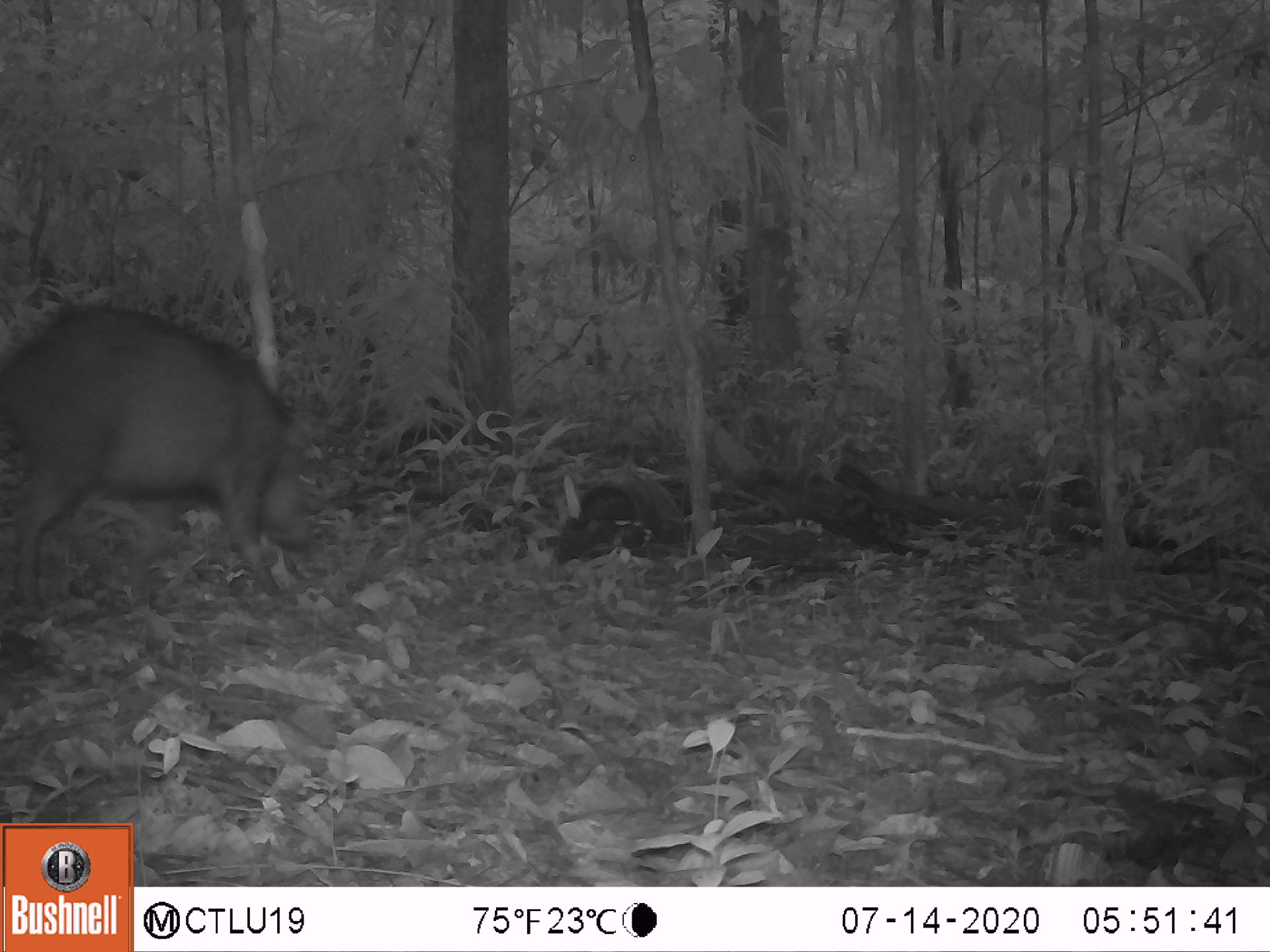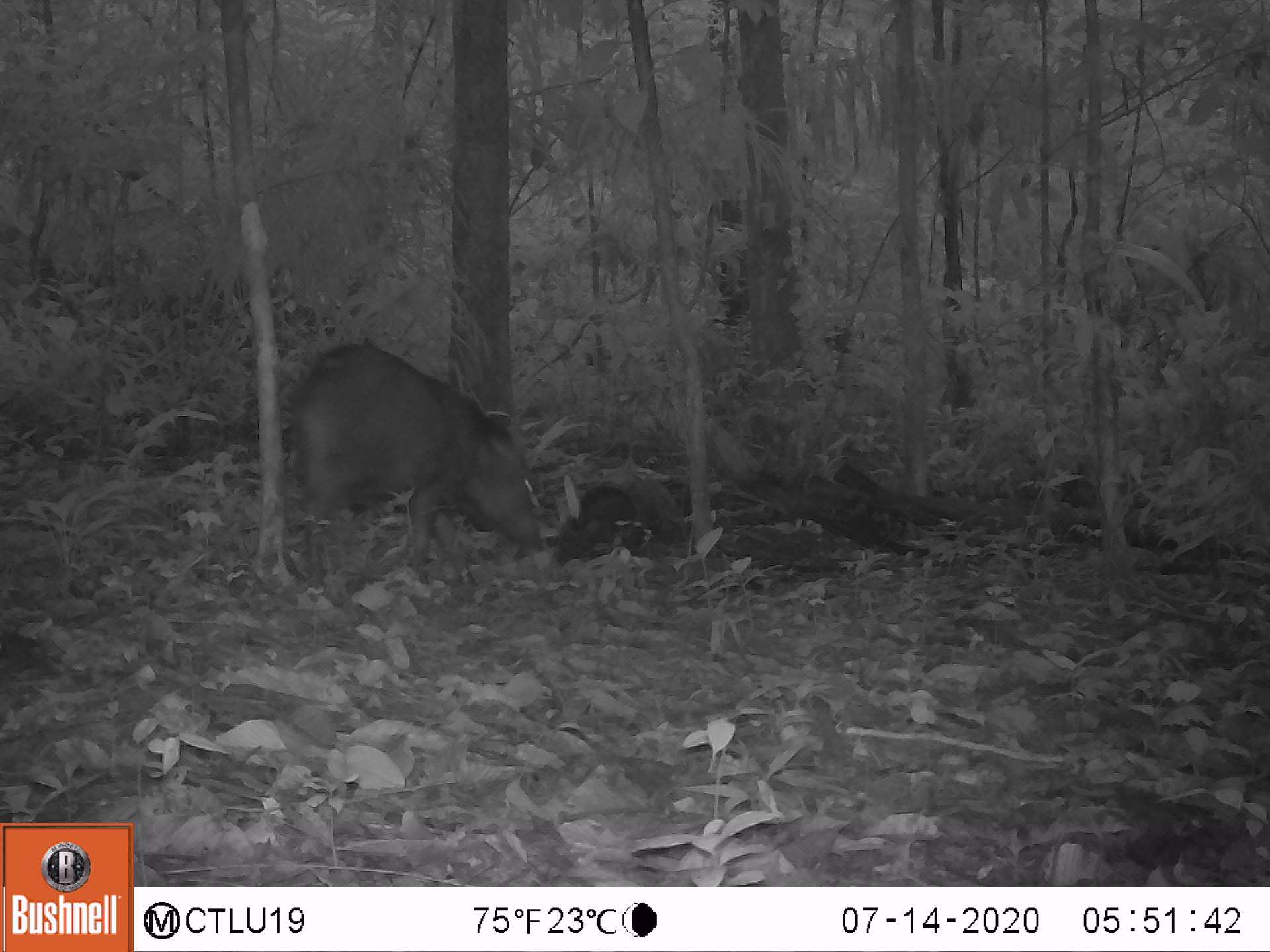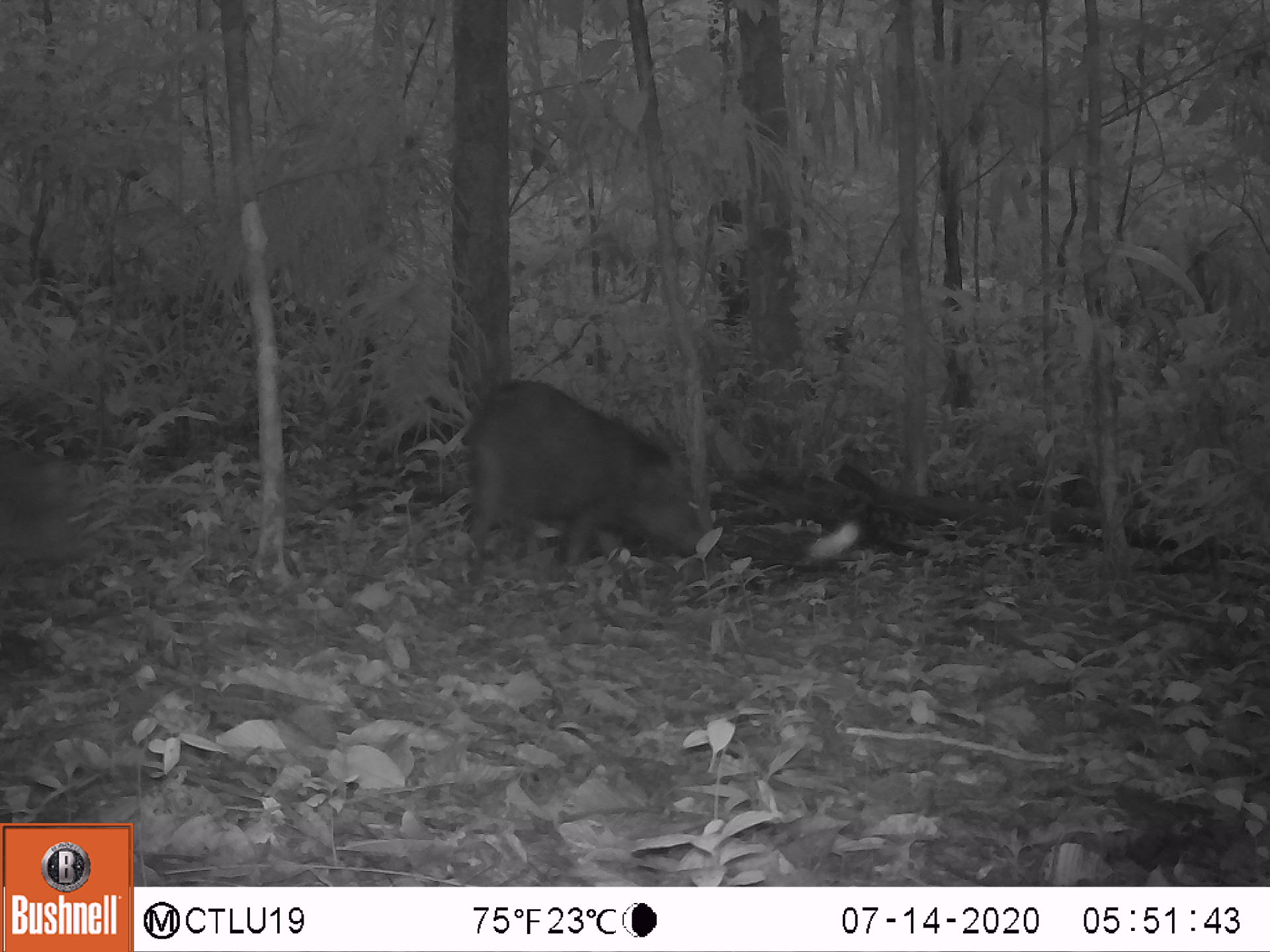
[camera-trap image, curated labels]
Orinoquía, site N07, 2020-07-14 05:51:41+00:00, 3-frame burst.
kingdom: Animalia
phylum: Chordata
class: Mammalia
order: Artiodactyla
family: Tayassuidae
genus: Pecari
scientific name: Pecari tajacu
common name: collared peccary